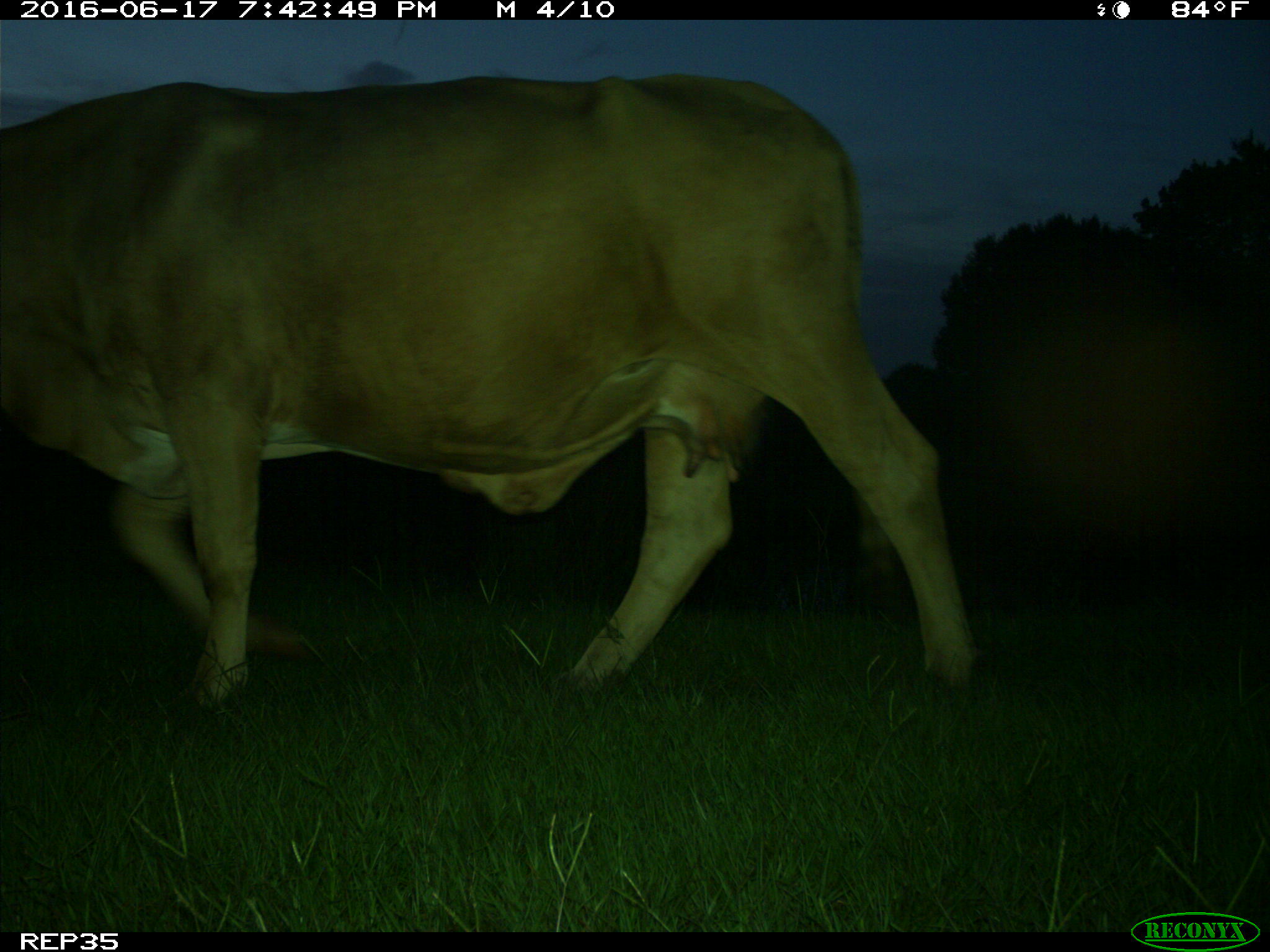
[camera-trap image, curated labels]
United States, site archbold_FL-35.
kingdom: Animalia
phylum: Chordata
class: Mammalia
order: Artiodactyla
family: Bovidae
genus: Bos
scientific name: Bos taurus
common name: domestic cow